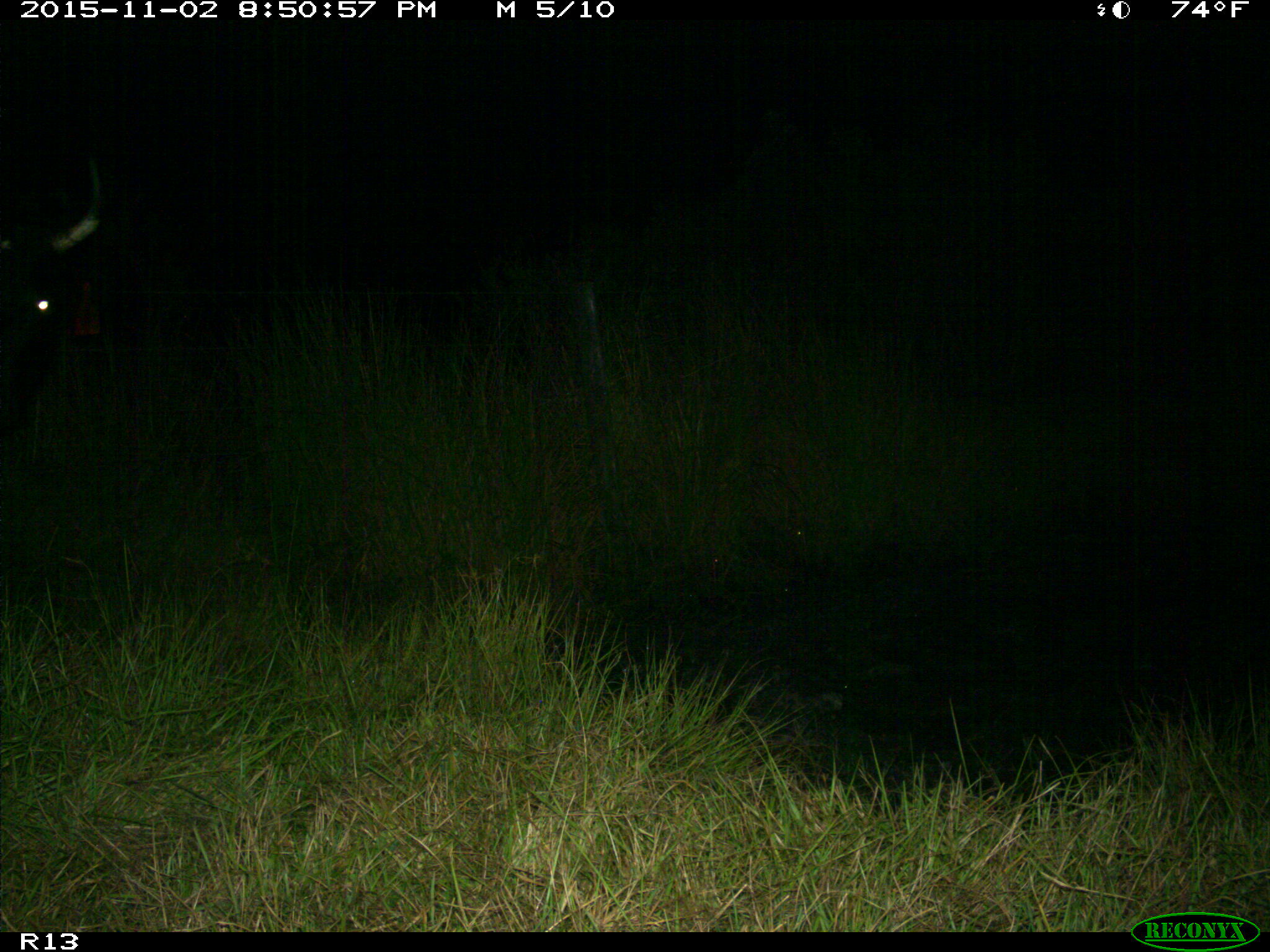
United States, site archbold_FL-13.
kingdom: Animalia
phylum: Chordata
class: Mammalia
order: Artiodactyla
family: Bovidae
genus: Bos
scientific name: Bos taurus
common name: domestic cow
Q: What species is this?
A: Bos taurus (domestic cow).